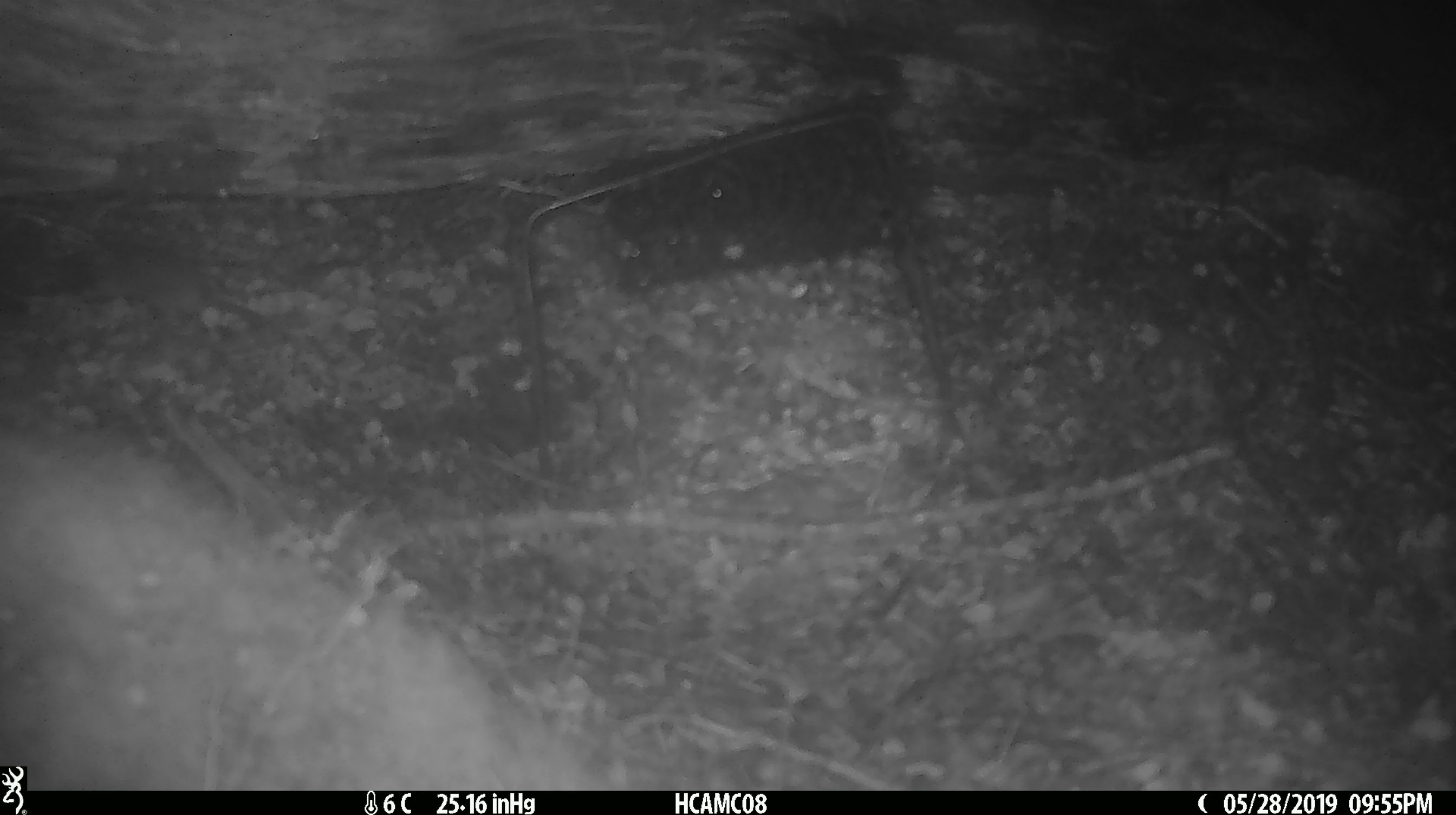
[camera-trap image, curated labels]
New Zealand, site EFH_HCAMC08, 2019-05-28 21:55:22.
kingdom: Animalia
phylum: Chordata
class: Mammalia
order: Rodentia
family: Muridae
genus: Mus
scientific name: Mus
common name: mouse